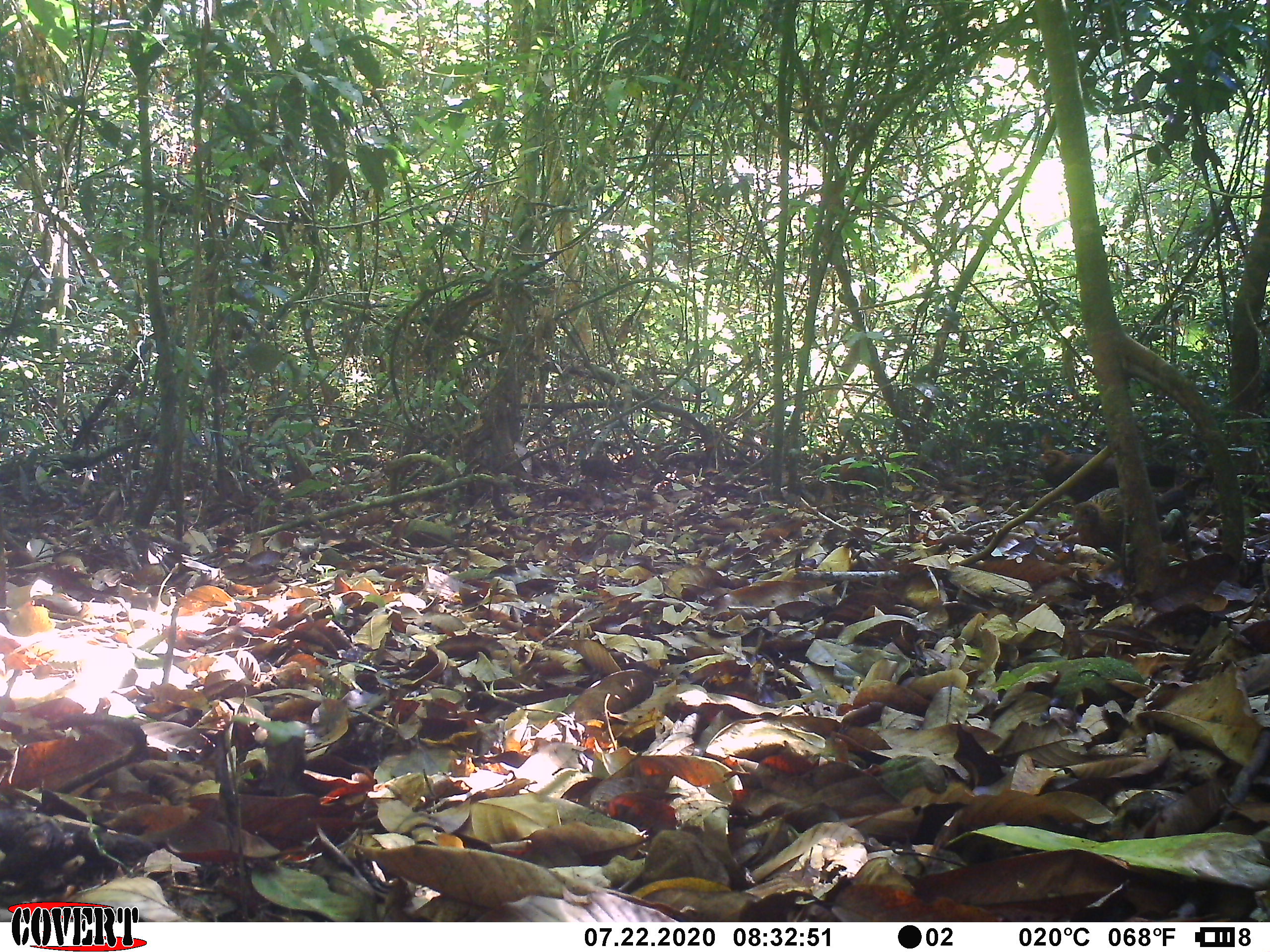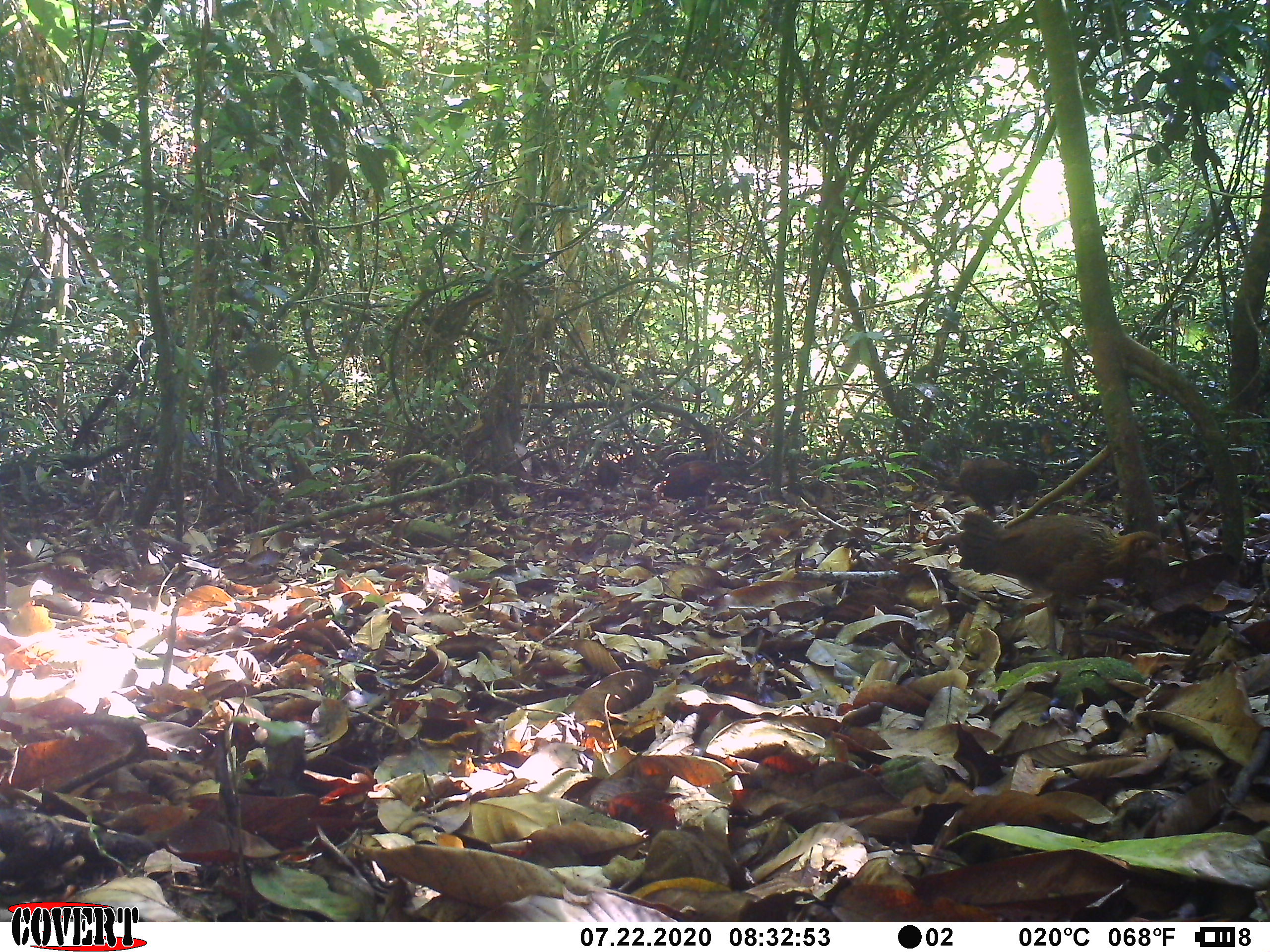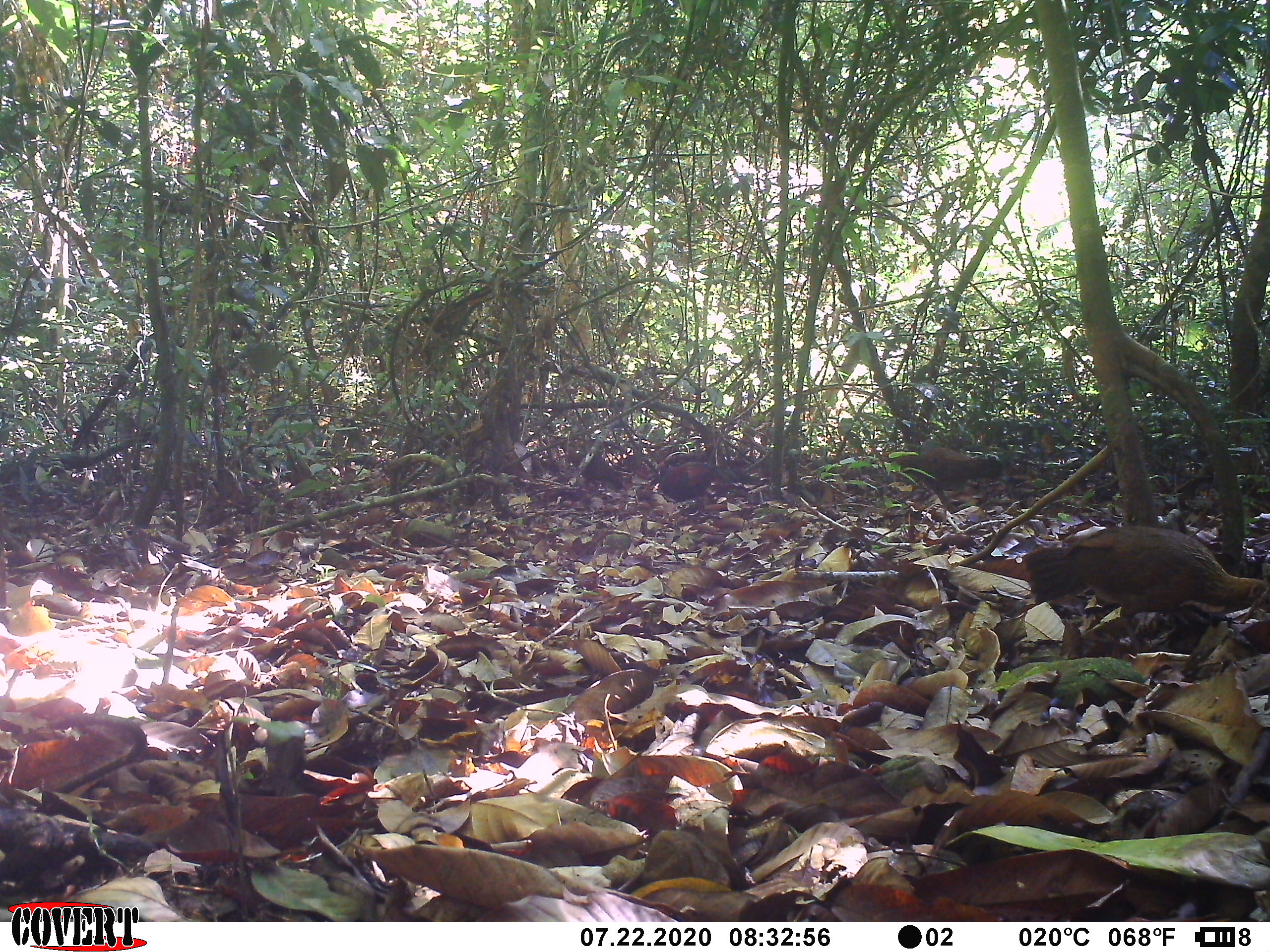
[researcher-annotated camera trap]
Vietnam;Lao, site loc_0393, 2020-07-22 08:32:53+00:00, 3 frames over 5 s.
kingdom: Animalia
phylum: Chordata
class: Aves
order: Galliformes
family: Phasianidae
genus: Gallus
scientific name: Gallus gallus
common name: red junglefowl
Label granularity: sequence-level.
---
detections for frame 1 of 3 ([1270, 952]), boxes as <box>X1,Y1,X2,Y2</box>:
red junglefowl: <box>1038,449,1175,504</box>; <box>1070,486,1186,548</box>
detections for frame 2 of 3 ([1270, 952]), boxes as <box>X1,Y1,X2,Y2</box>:
red junglefowl: <box>957,511,1170,650</box>; <box>940,458,1038,521</box>; <box>651,458,748,506</box>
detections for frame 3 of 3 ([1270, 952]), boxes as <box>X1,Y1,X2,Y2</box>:
red junglefowl: <box>1022,526,1270,652</box>; <box>880,446,1002,504</box>; <box>657,460,760,508</box>